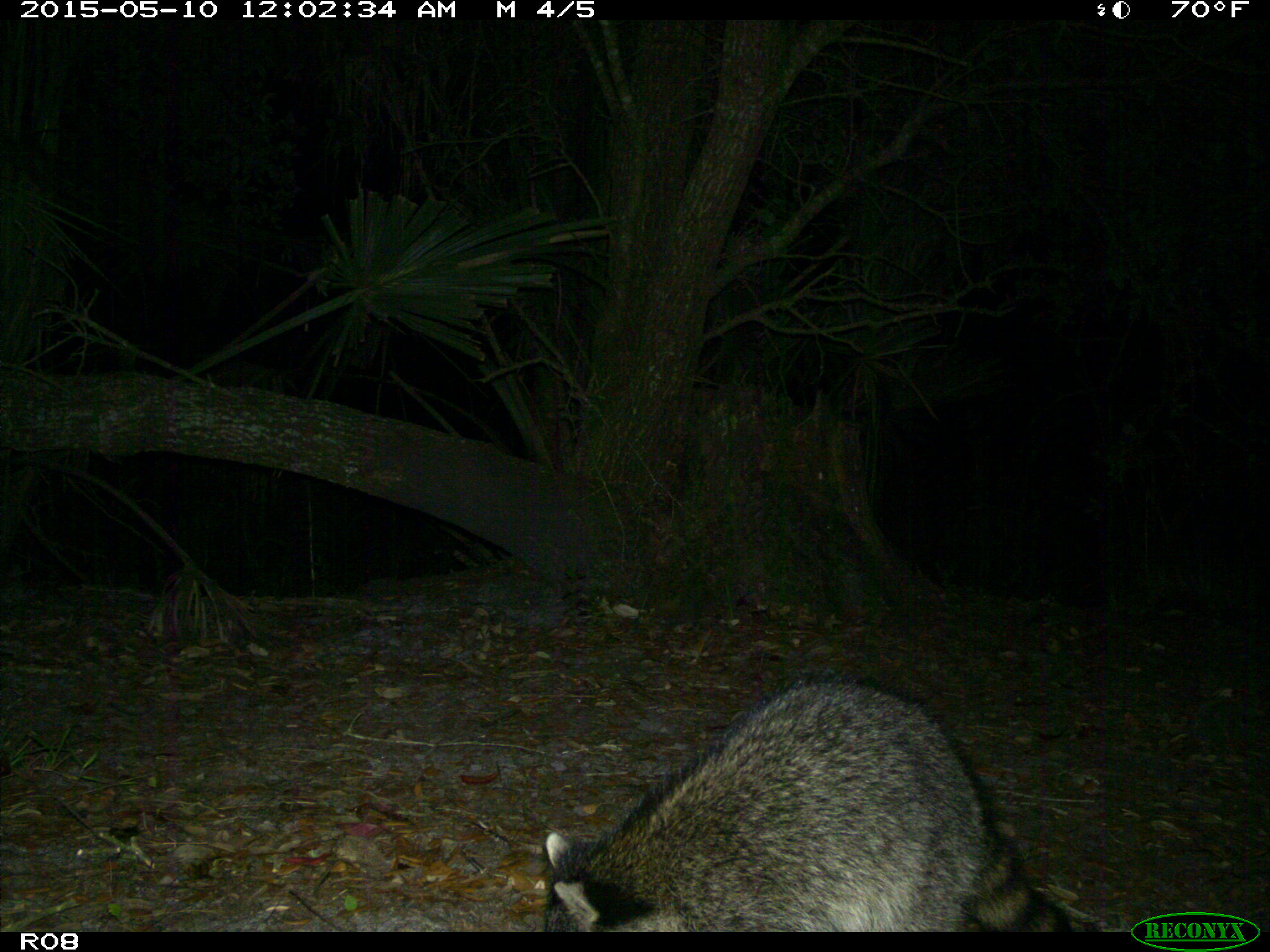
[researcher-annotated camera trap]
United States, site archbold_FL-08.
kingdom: Animalia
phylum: Chordata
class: Mammalia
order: Carnivora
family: Procyonidae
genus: Procyon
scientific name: Procyon lotor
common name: common raccoon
Procyon lotor (common raccoon).